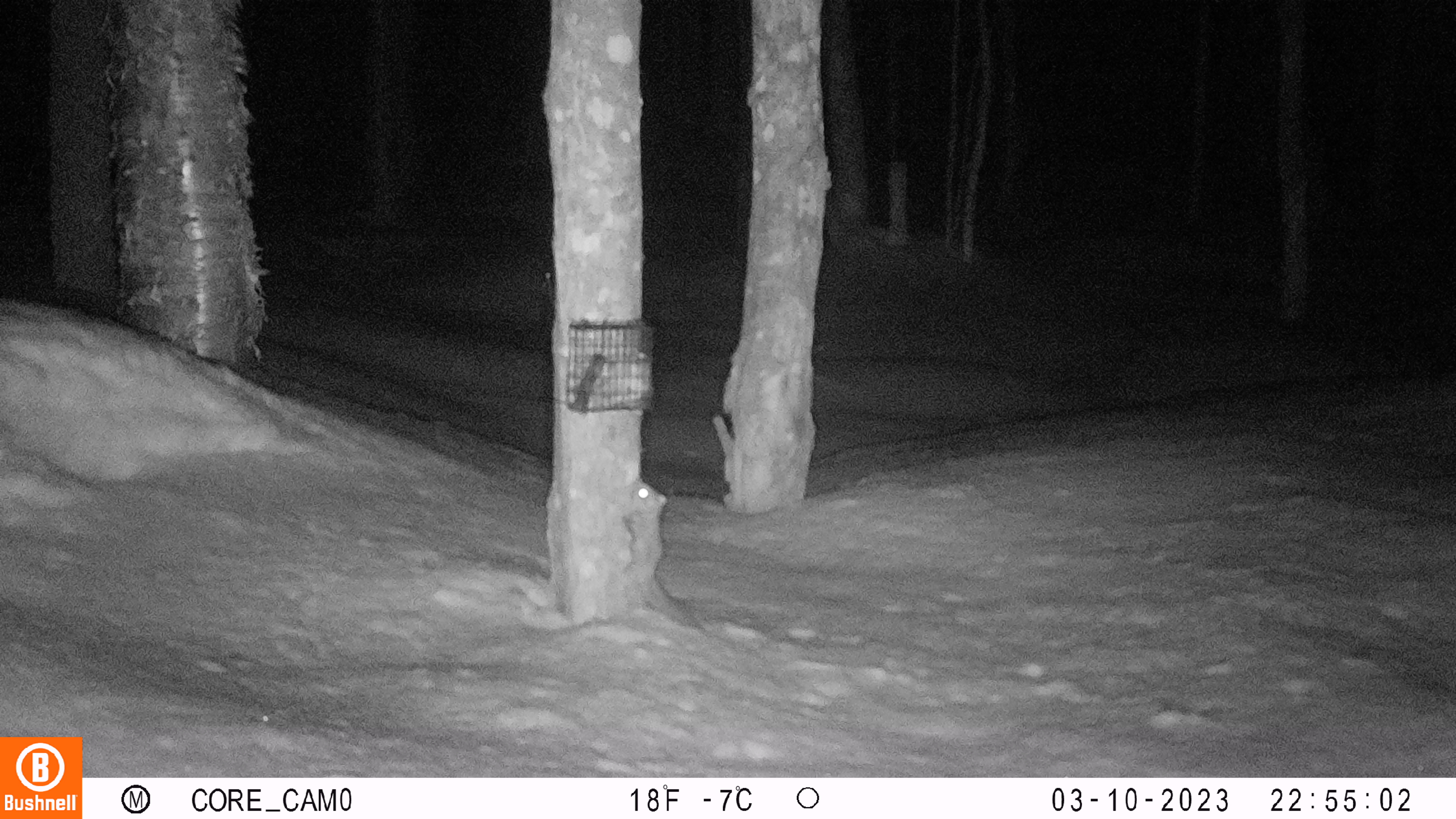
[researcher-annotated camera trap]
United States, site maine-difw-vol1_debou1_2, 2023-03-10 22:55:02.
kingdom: Animalia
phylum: Chordata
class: Mammalia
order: Rodentia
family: Sciuridae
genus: Glaucomys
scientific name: Glaucomys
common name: flying squirrel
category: flying squirrel sp.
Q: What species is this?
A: Flying squirrel sp. (flying squirrel) (Glaucomys).